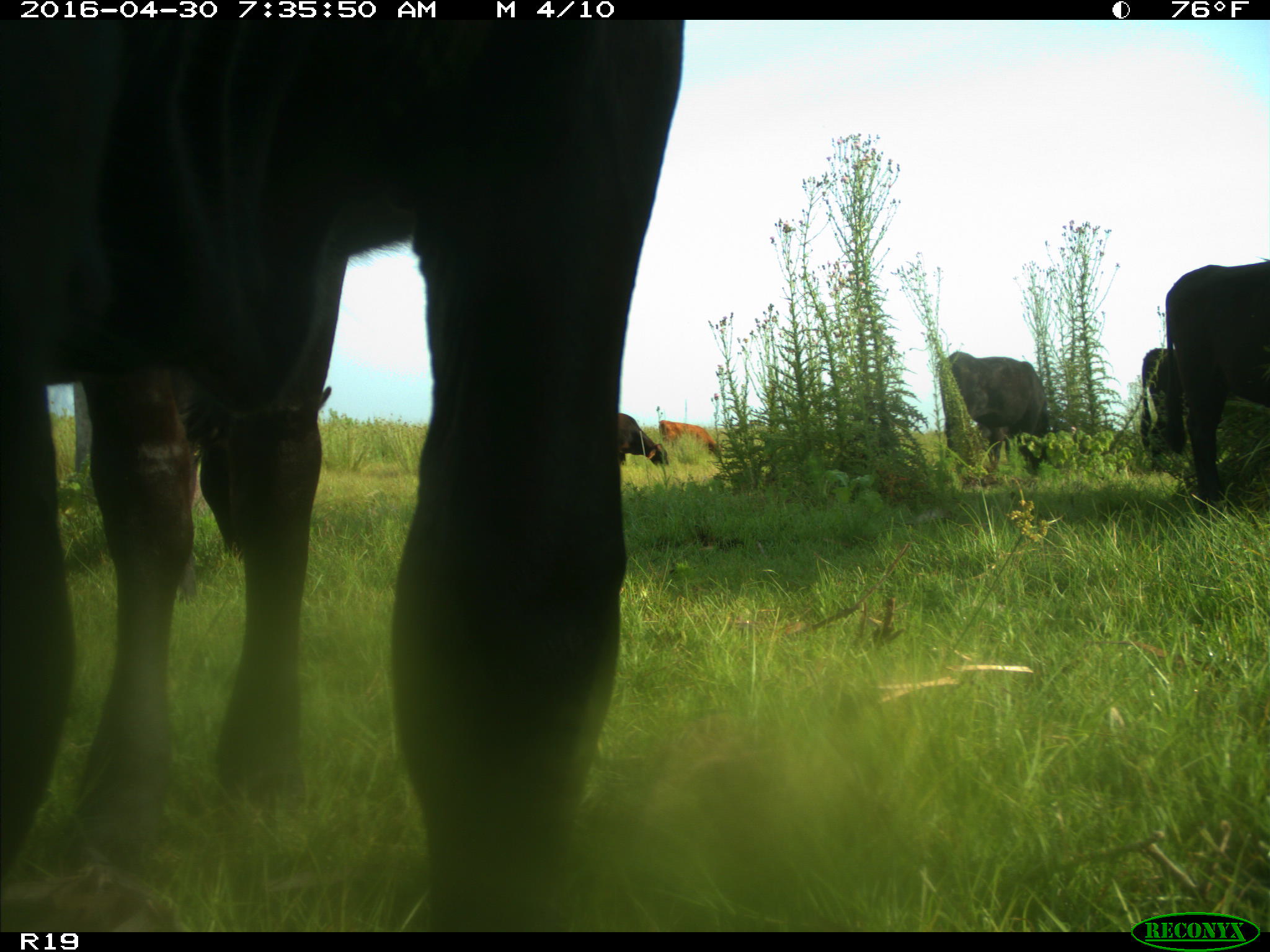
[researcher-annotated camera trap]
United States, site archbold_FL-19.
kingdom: Animalia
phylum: Chordata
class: Mammalia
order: Artiodactyla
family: Bovidae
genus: Bos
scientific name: Bos taurus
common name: domestic cow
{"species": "Bos taurus (domestic cow)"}